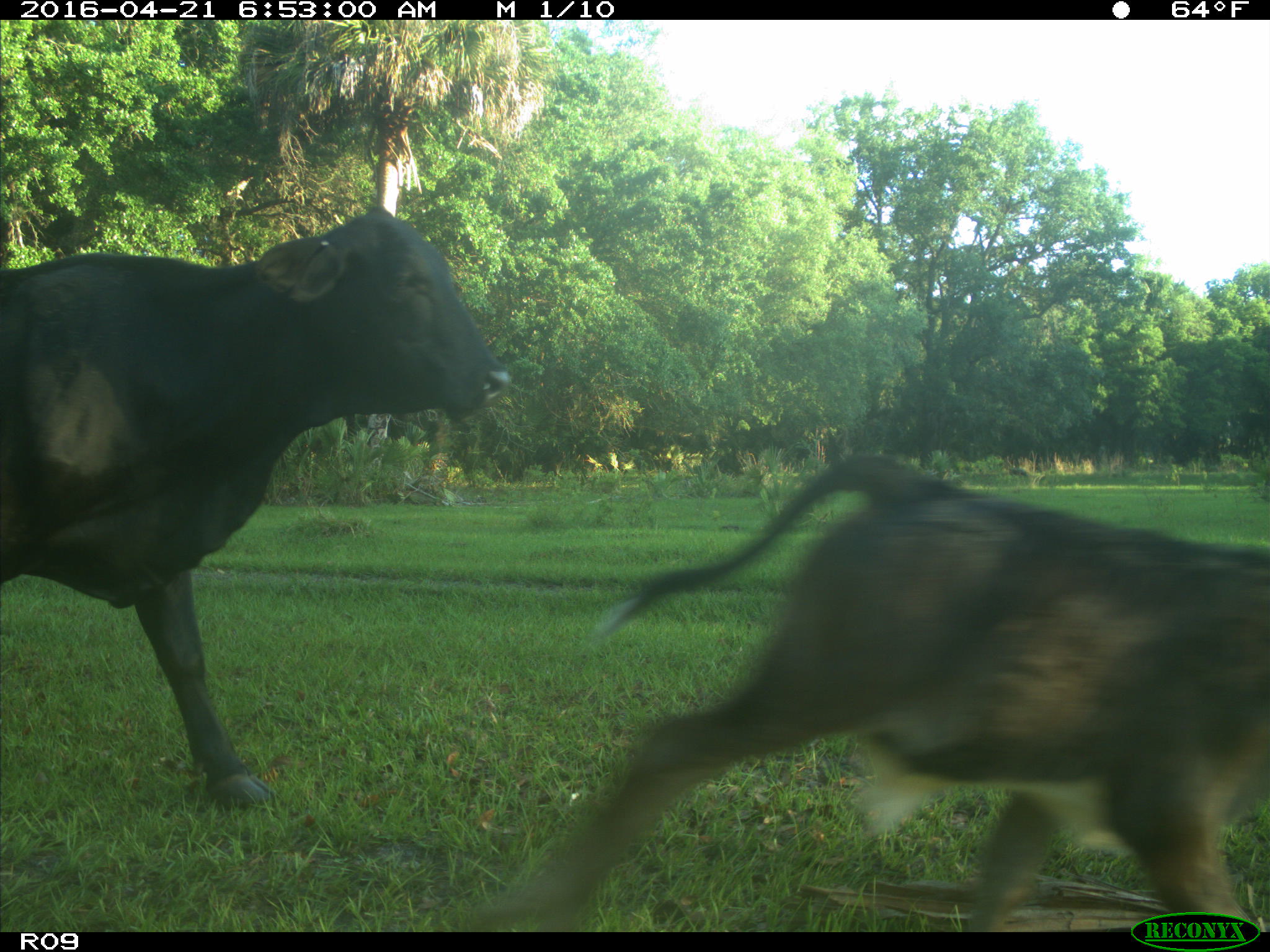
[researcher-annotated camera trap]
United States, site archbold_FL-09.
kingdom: Animalia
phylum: Chordata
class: Mammalia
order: Artiodactyla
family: Bovidae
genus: Bos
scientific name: Bos taurus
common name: domestic cow